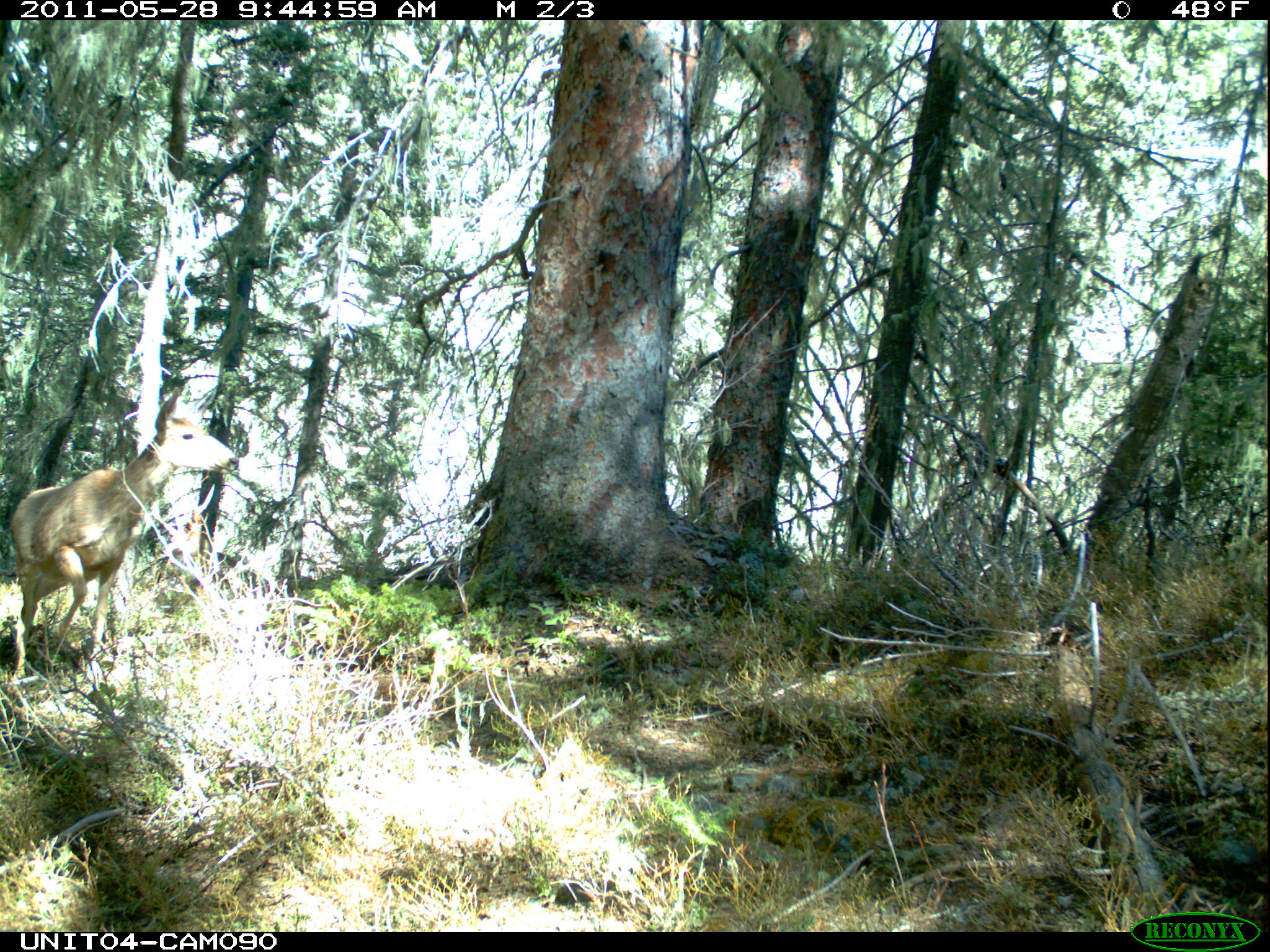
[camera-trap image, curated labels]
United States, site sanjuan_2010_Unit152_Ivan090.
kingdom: Animalia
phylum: Chordata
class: Mammalia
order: Artiodactyla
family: Cervidae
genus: Odocoileus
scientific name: Odocoileus hemionus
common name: mule deer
Odocoileus hemionus (mule deer).